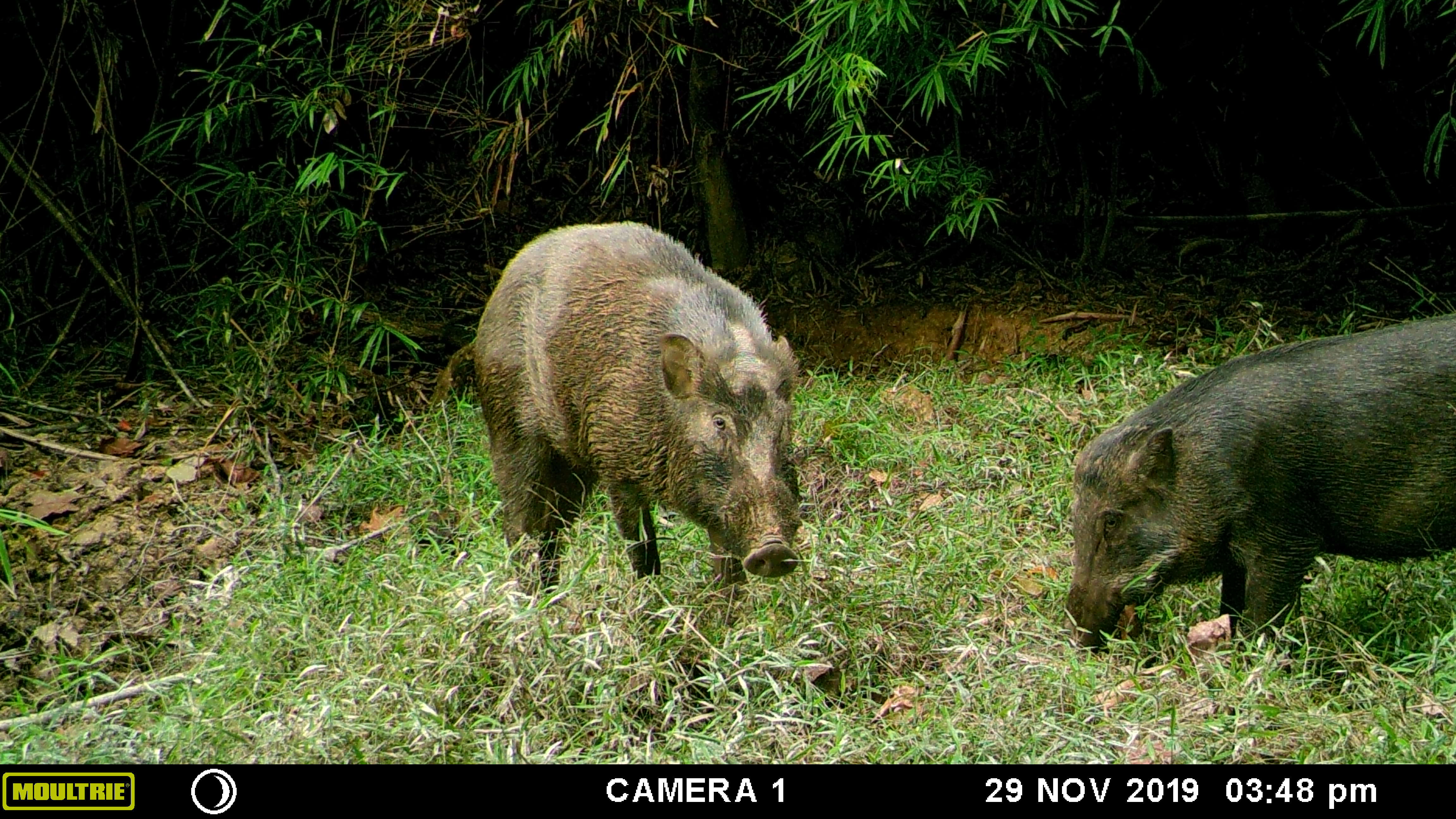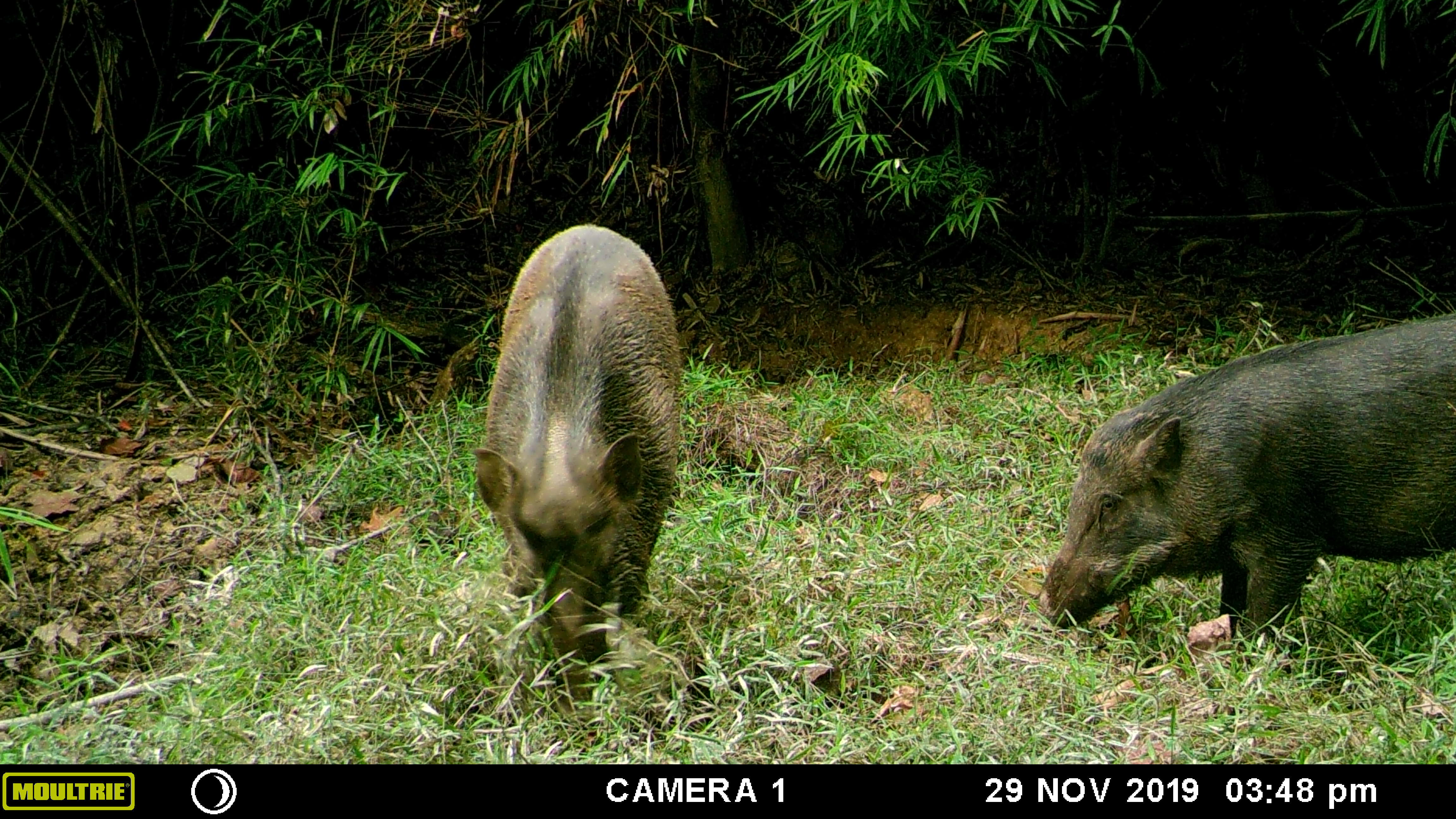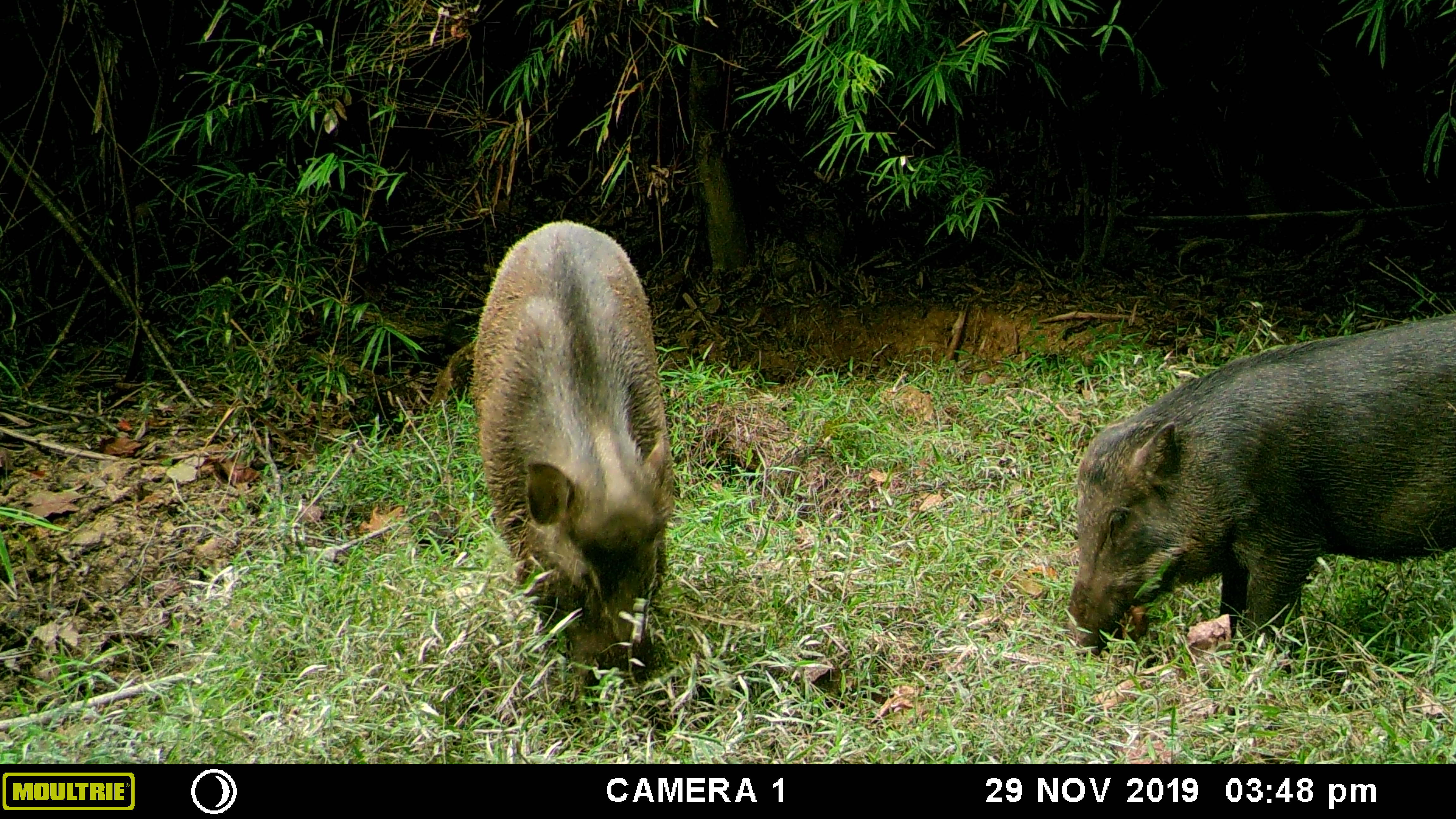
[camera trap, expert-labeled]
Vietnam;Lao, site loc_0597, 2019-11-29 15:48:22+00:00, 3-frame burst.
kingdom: Animalia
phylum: Chordata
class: Mammalia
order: Artiodactyla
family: Suidae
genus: Sus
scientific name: Sus scrofa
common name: eurasian wild pig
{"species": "eurasian wild pig (Sus scrofa)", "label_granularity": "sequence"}